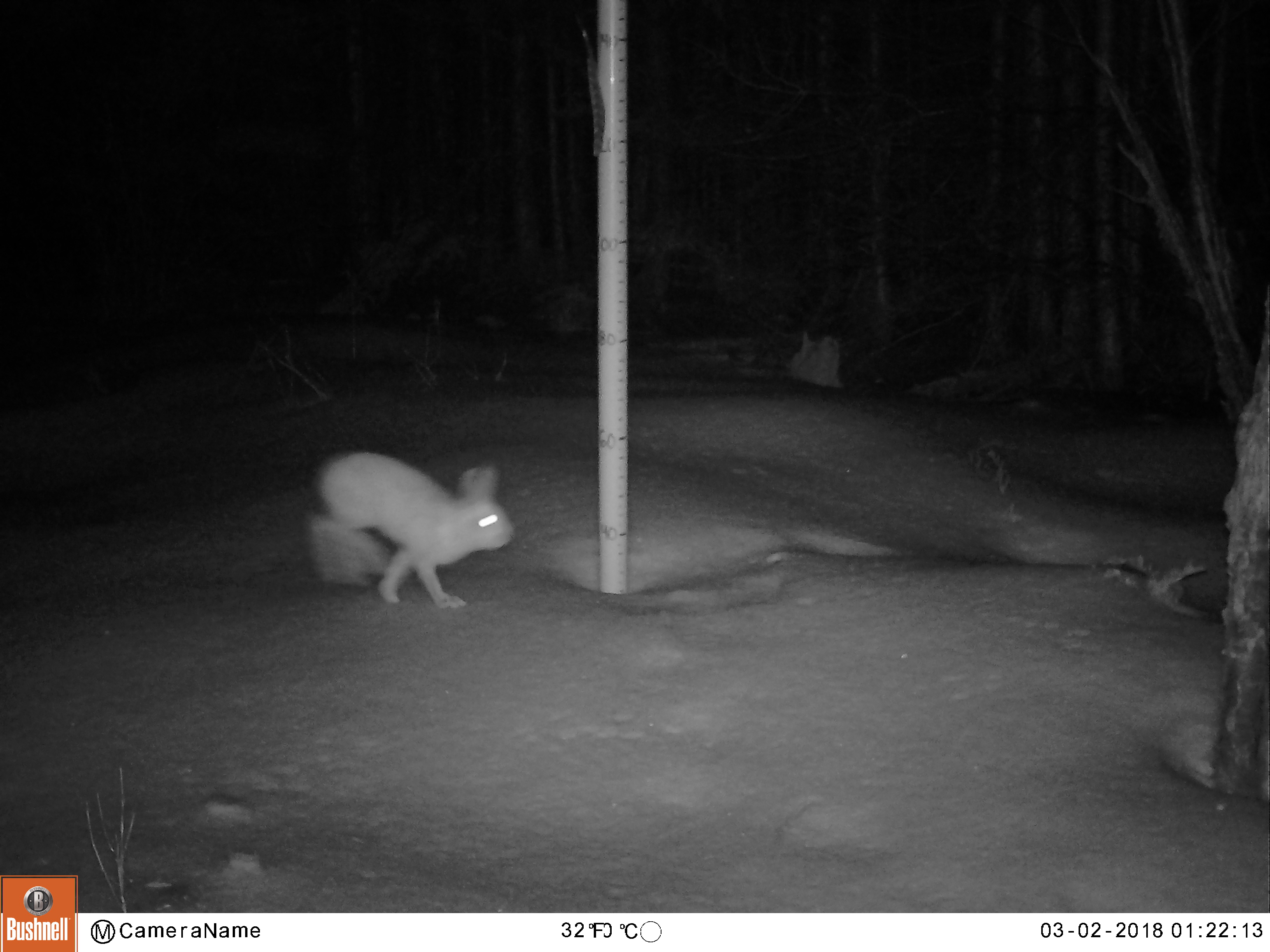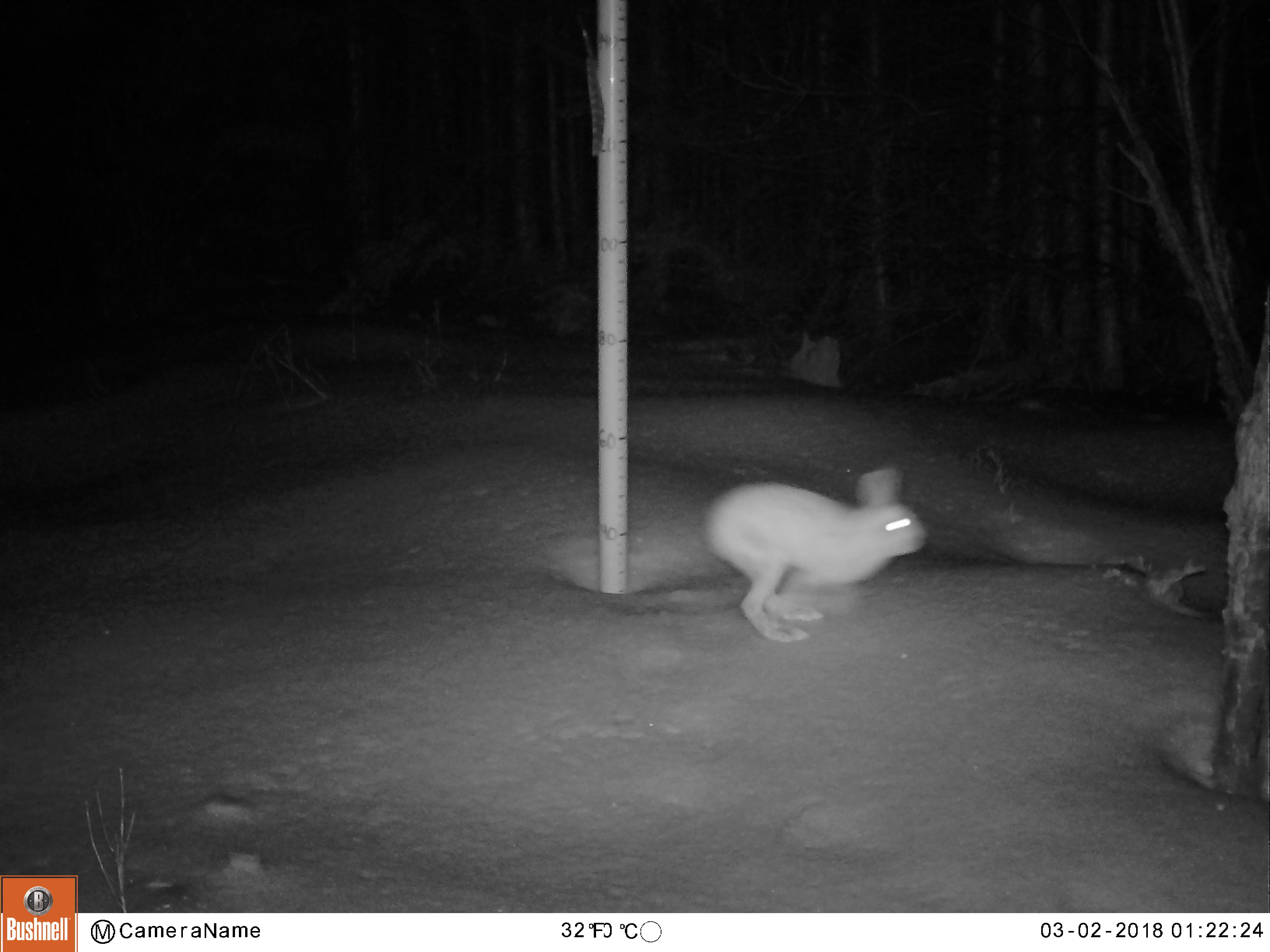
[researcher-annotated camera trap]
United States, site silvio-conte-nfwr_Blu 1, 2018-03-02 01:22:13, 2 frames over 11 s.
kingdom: Animalia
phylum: Chordata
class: Mammalia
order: Lagomorpha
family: Leporidae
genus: Lepus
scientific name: Lepus americanus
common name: snowshoe hare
Snowshoe hare (Lepus americanus).